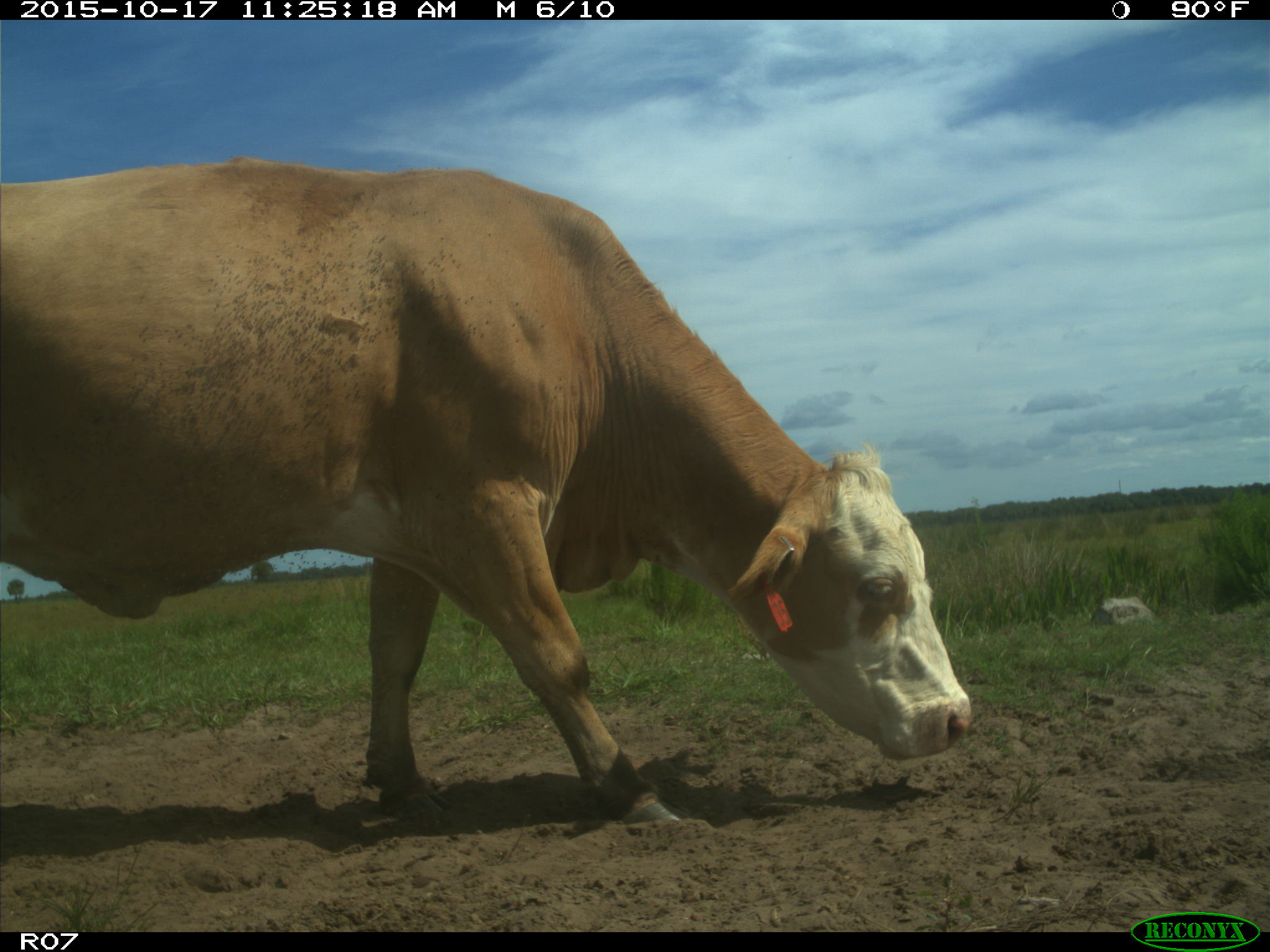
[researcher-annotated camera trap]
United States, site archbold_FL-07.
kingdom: Animalia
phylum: Chordata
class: Mammalia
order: Artiodactyla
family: Bovidae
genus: Bos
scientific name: Bos taurus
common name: domestic cow